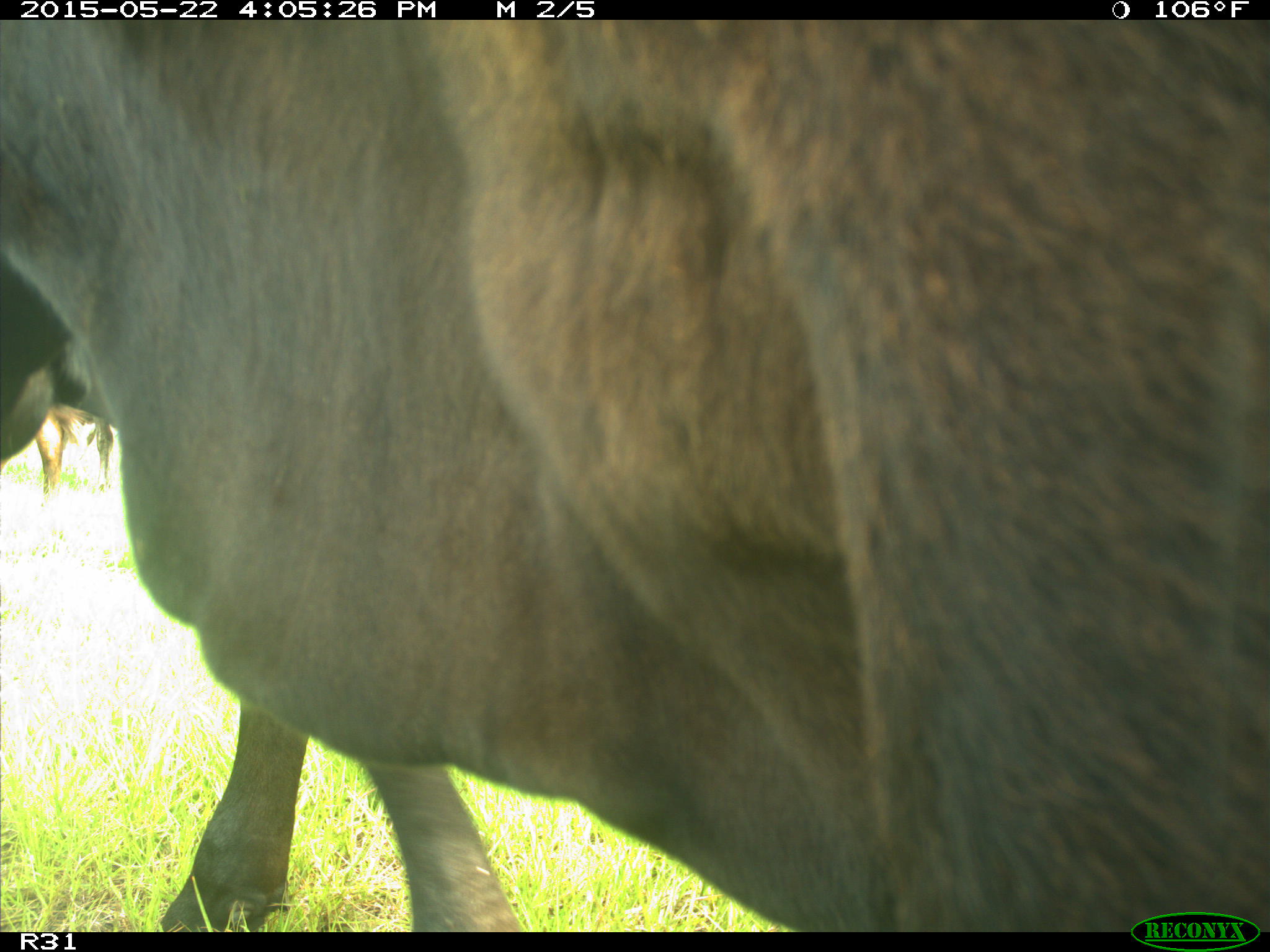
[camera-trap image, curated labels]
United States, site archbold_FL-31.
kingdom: Animalia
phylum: Chordata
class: Mammalia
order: Artiodactyla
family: Bovidae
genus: Bos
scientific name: Bos taurus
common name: domestic cow